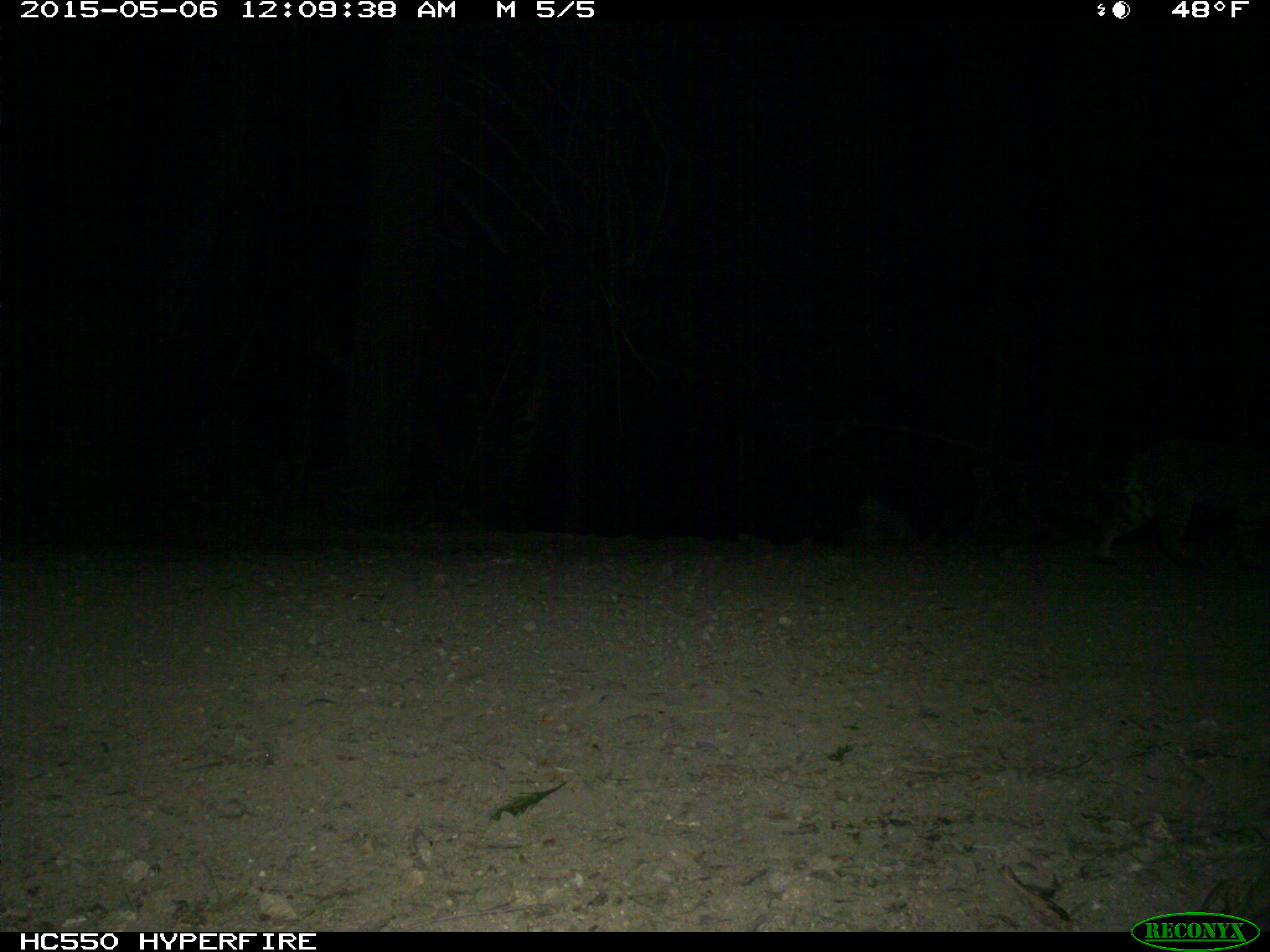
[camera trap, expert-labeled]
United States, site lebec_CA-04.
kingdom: Animalia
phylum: Chordata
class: Mammalia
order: Carnivora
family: Felidae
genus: Lynx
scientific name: Lynx rufus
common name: bobcat